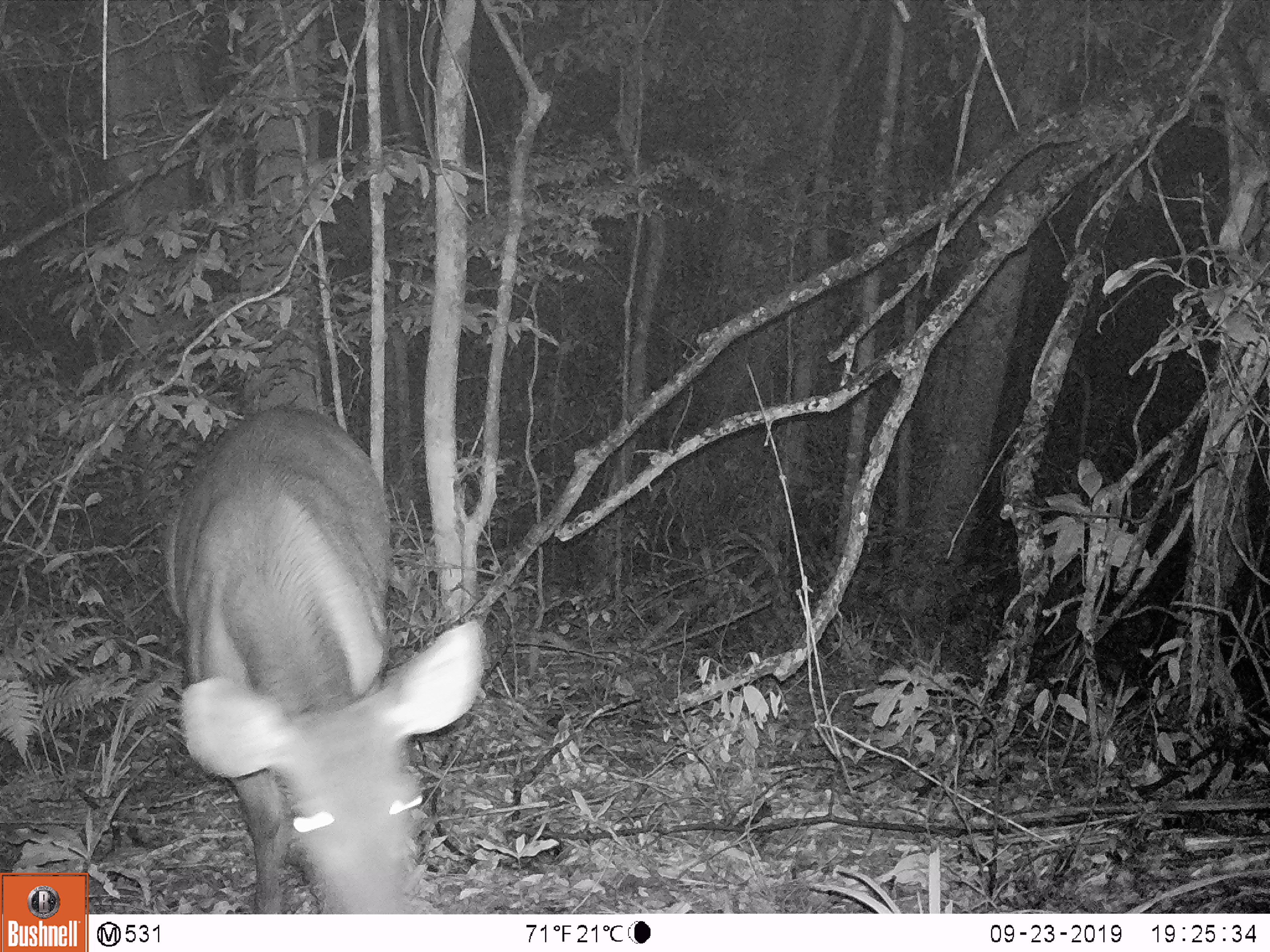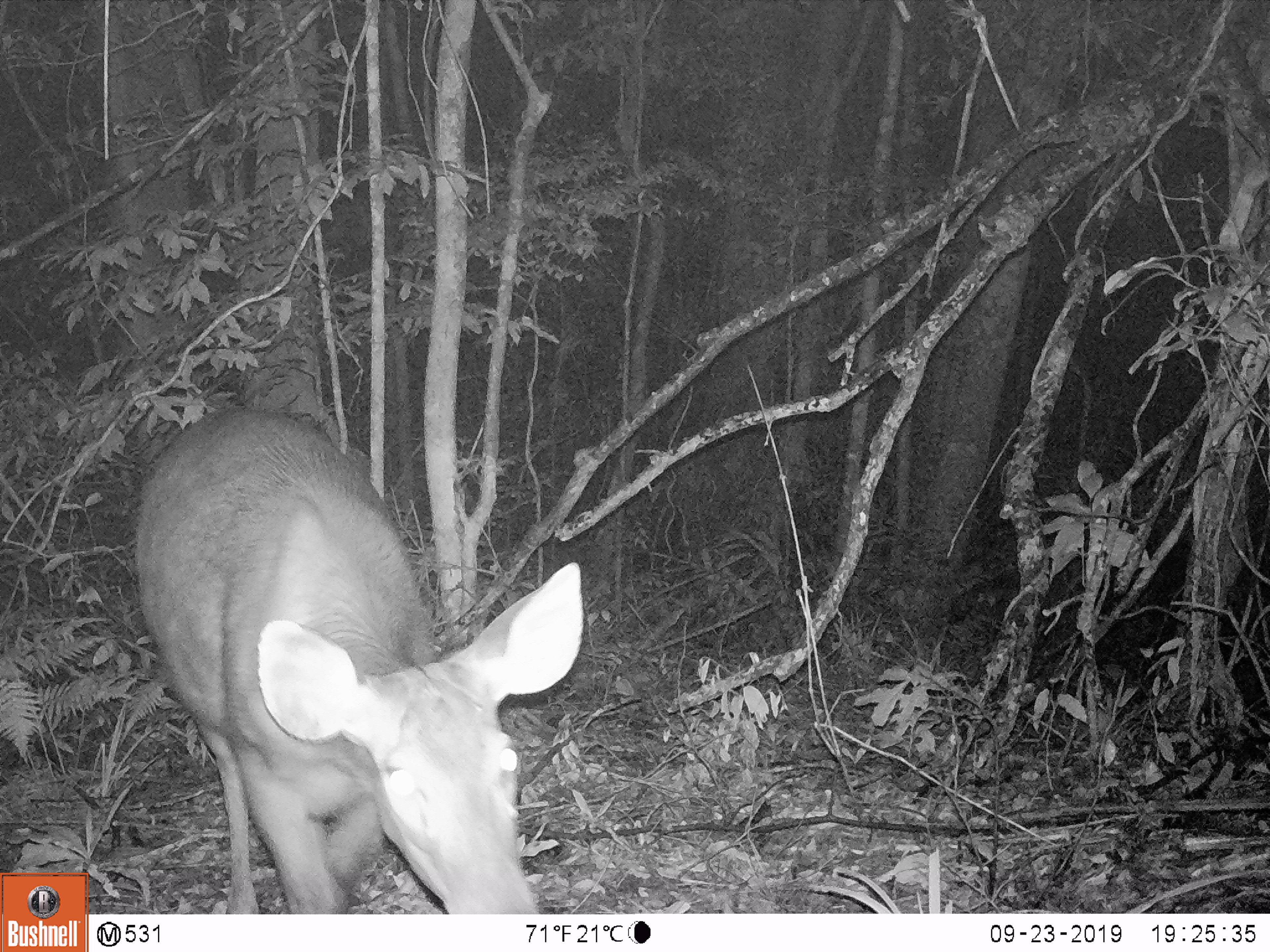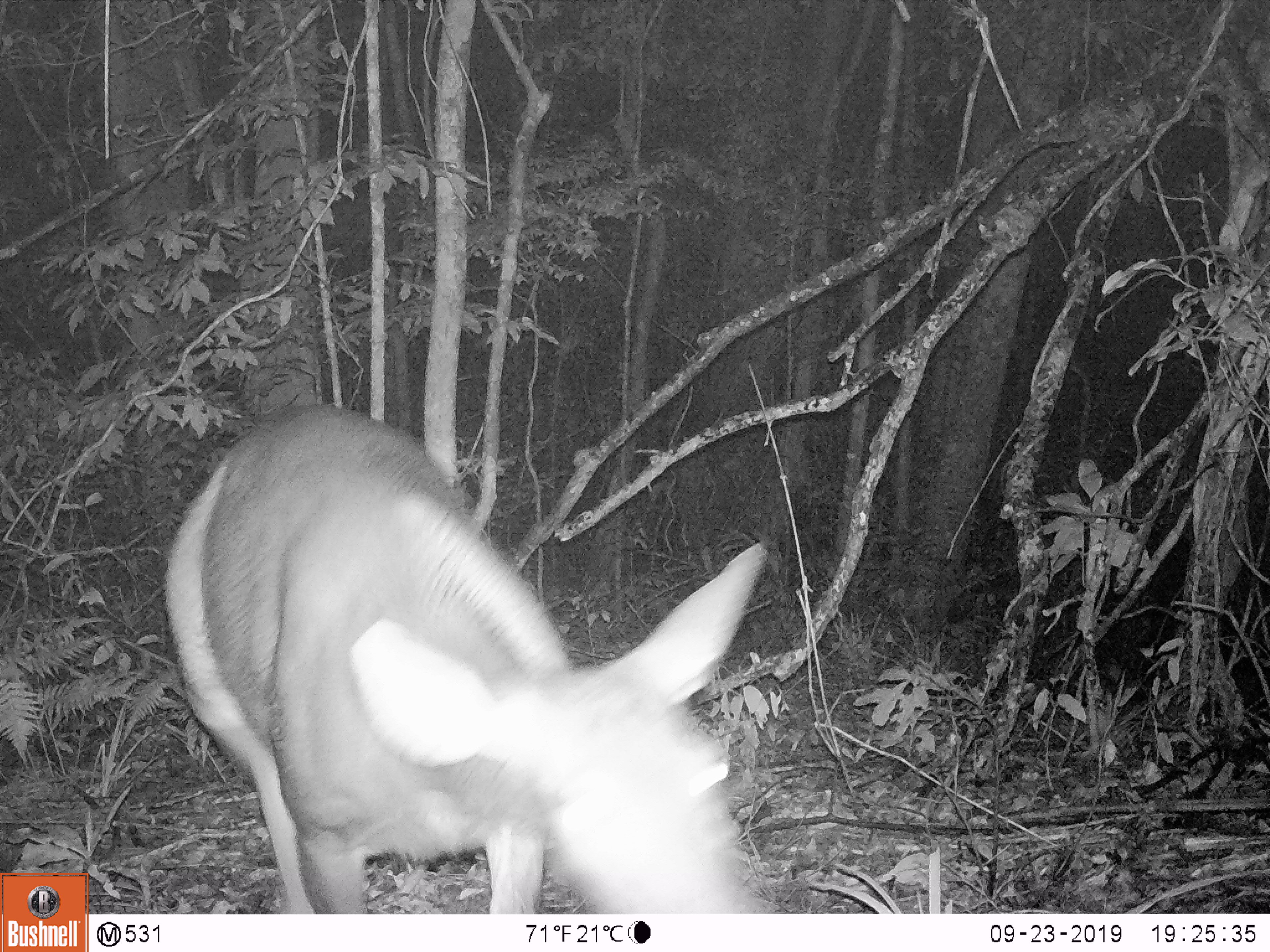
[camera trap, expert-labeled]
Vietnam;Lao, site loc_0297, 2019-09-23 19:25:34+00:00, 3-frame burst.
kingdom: Animalia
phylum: Chordata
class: Mammalia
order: Artiodactyla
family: Cervidae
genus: Rusa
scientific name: Rusa unicolor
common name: sambar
Sambar (Rusa unicolor). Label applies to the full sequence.